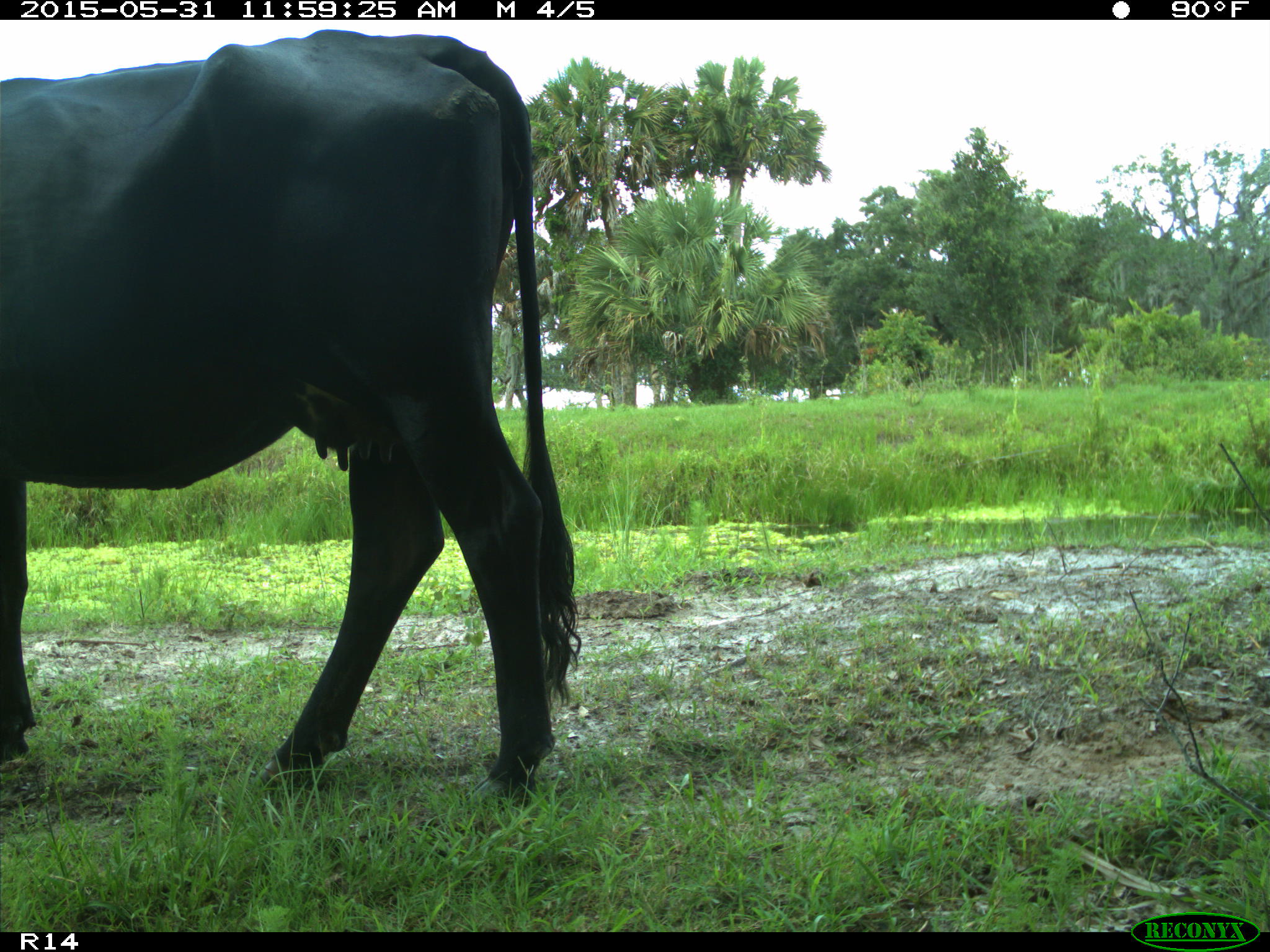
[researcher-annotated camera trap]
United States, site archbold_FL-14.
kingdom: Animalia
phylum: Chordata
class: Mammalia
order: Artiodactyla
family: Bovidae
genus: Bos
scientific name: Bos taurus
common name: domestic cow